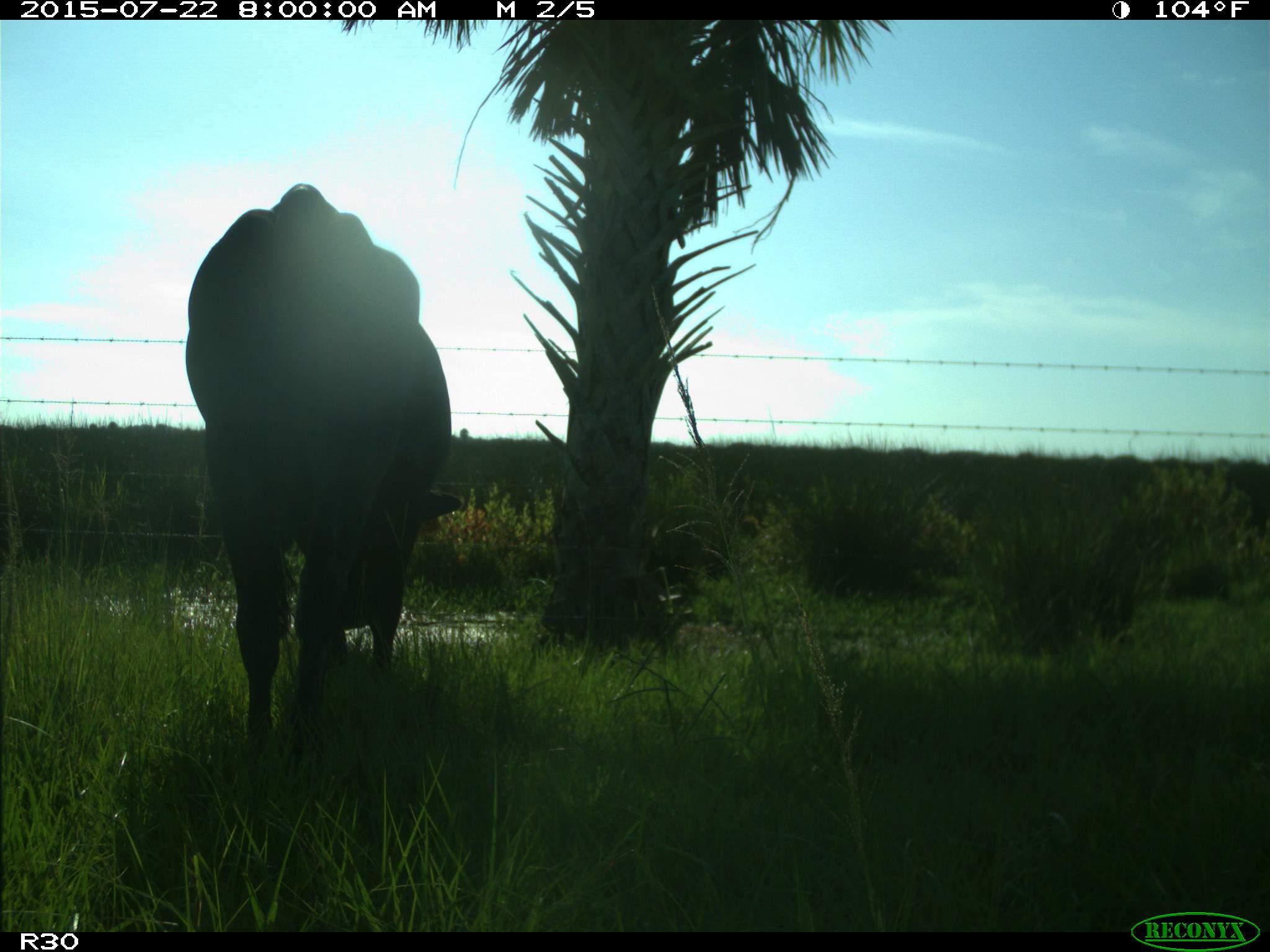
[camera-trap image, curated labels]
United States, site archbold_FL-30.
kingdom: Animalia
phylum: Chordata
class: Mammalia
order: Artiodactyla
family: Bovidae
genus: Bos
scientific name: Bos taurus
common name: domestic cow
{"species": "Bos taurus (domestic cow)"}